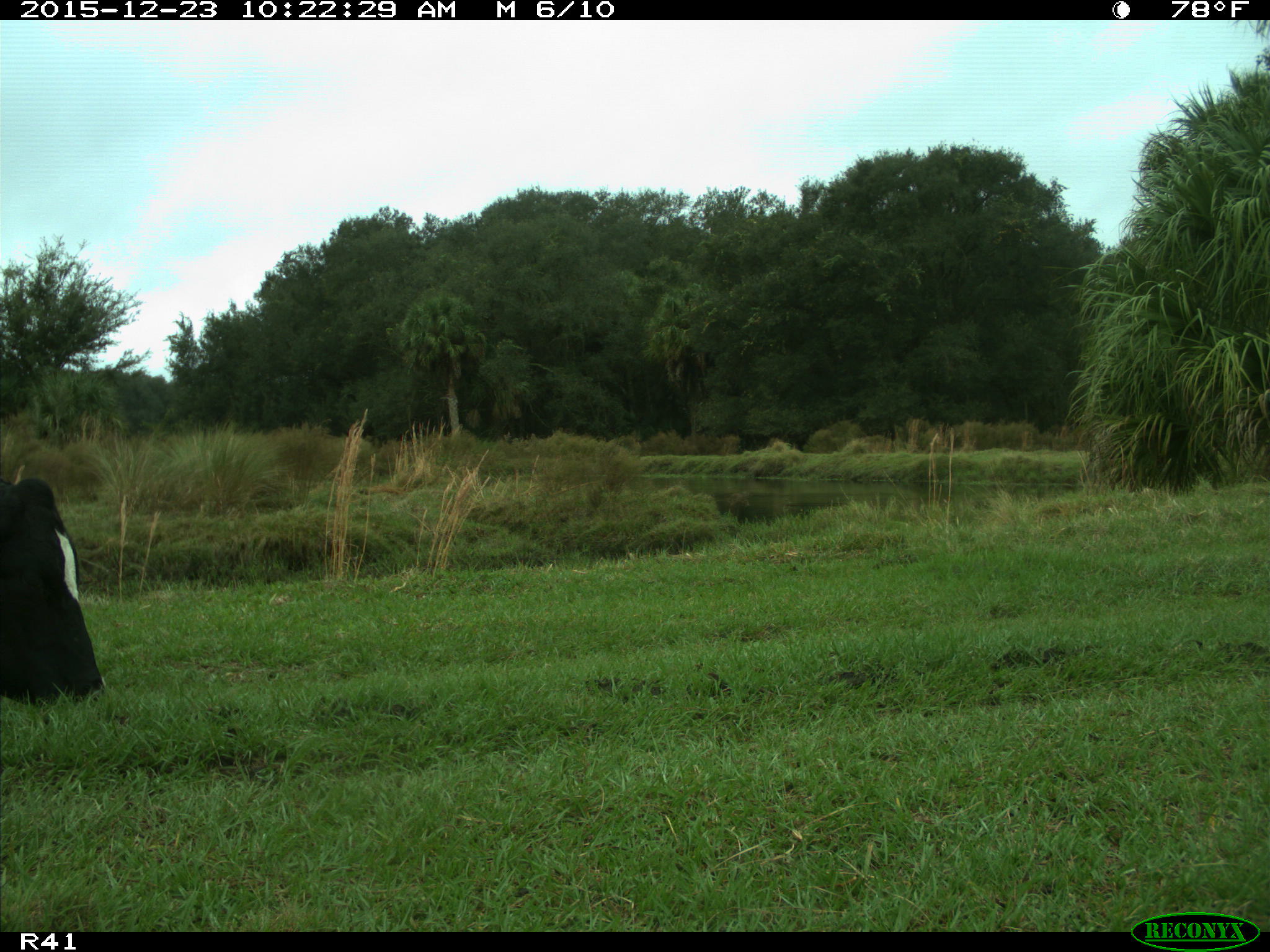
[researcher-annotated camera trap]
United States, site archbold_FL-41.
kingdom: Animalia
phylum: Chordata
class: Mammalia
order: Artiodactyla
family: Bovidae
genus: Bos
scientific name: Bos taurus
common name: domestic cow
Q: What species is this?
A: Bos taurus (domestic cow).